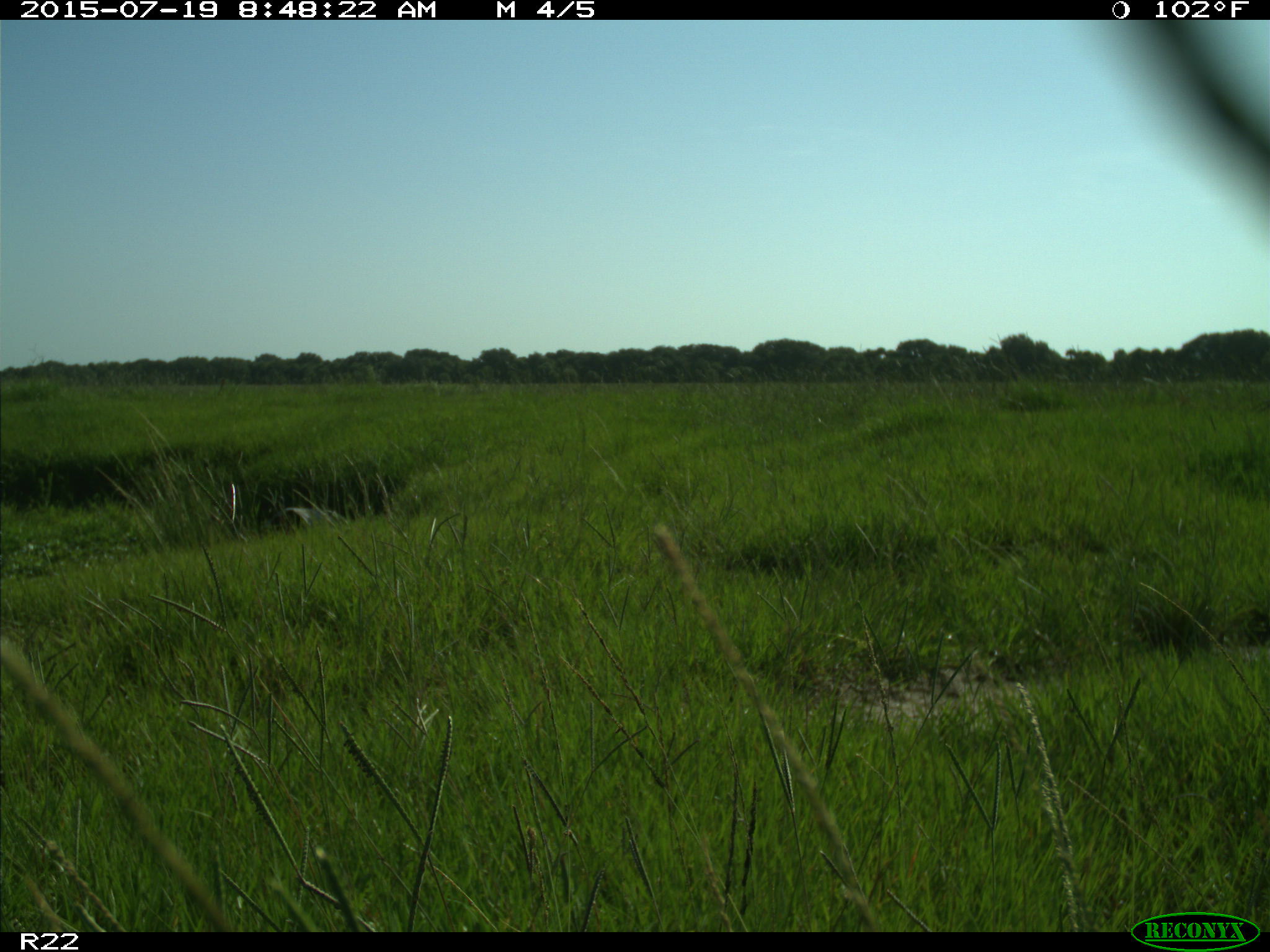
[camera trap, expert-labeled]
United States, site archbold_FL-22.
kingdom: Animalia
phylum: Chordata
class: Mammalia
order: Artiodactyla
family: Bovidae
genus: Bos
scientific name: Bos taurus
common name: domestic cow